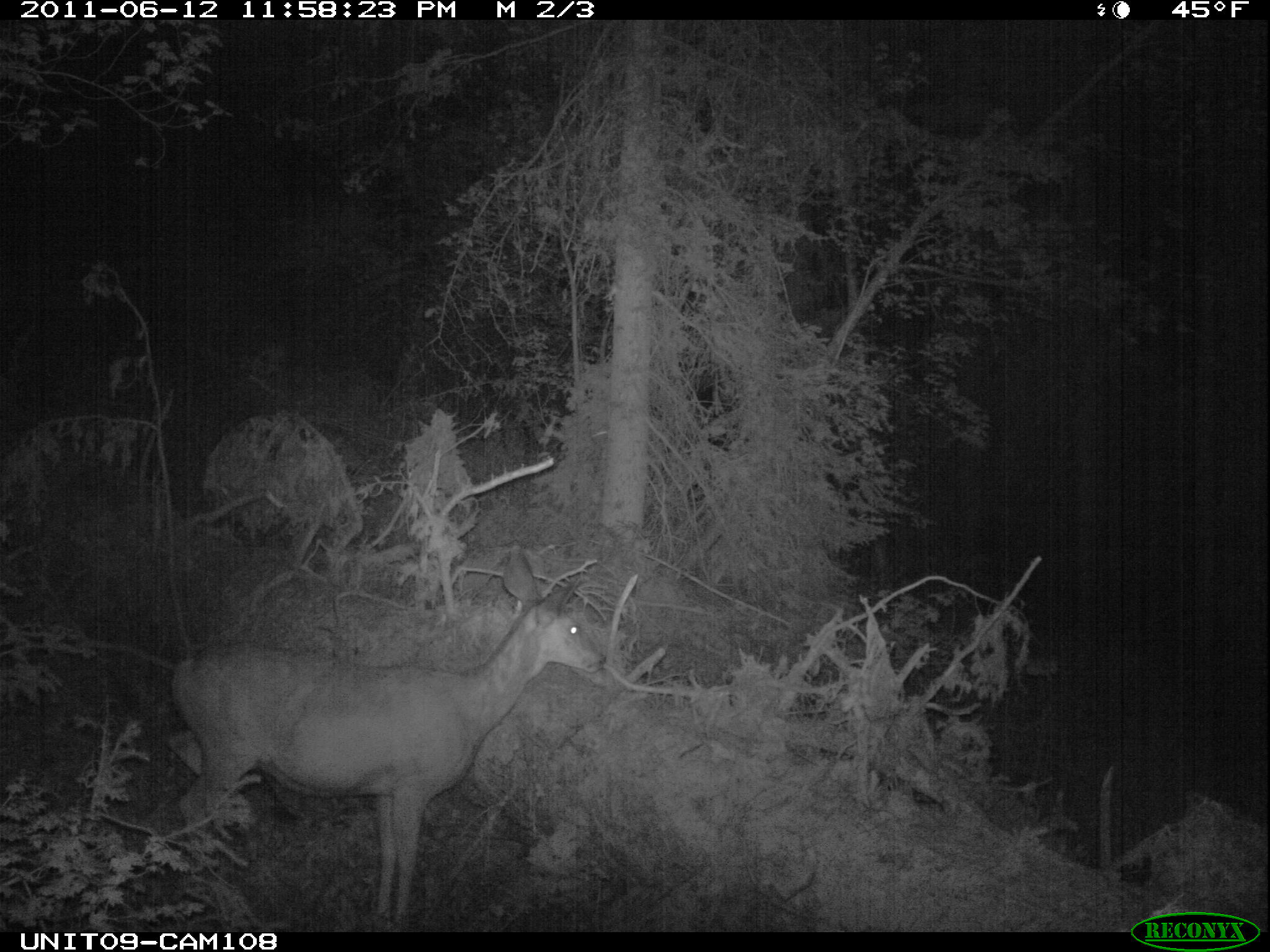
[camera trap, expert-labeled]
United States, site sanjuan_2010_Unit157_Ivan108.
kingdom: Animalia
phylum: Chordata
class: Mammalia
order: Artiodactyla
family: Cervidae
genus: Odocoileus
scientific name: Odocoileus hemionus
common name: mule deer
Odocoileus hemionus (mule deer).